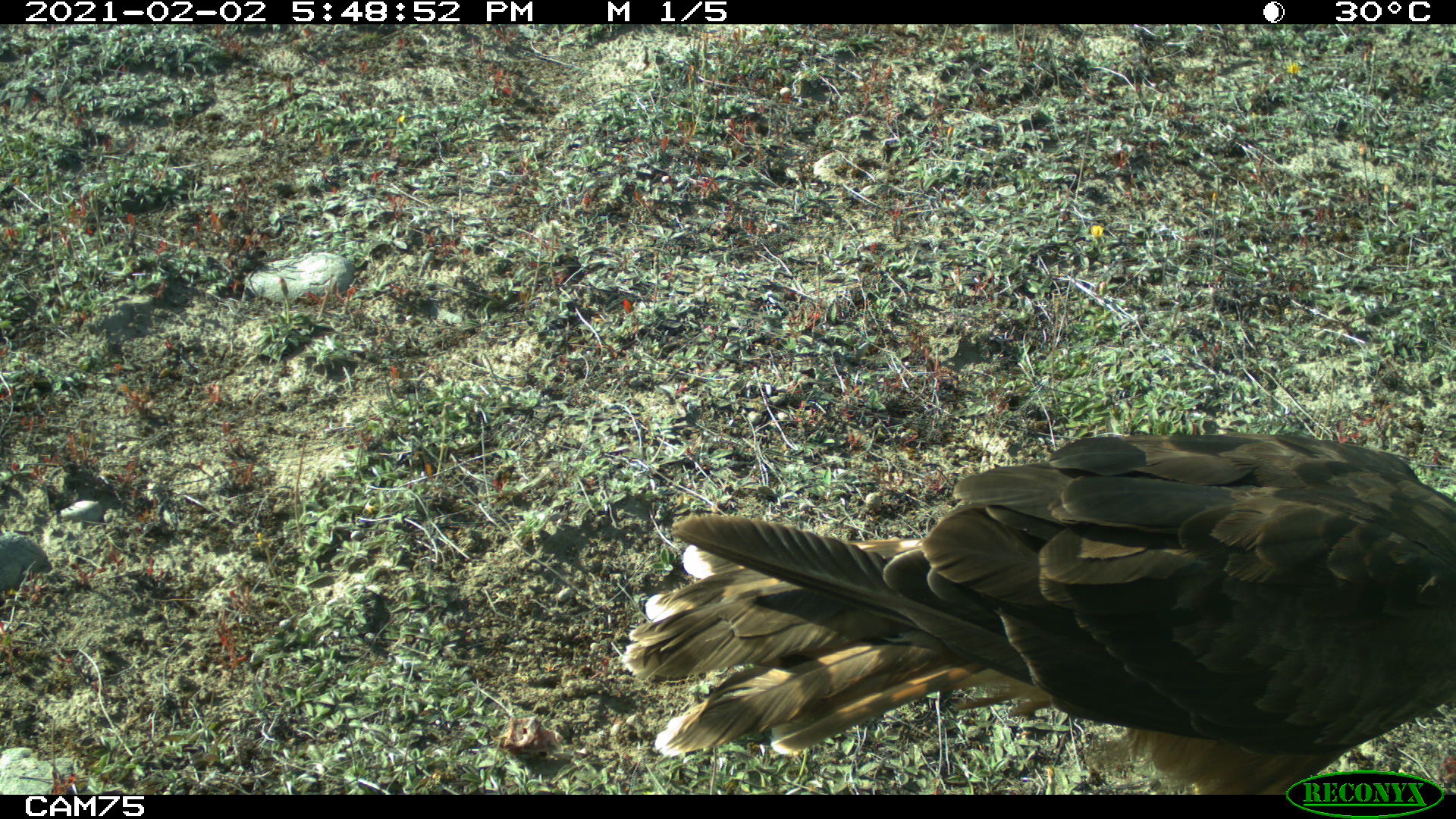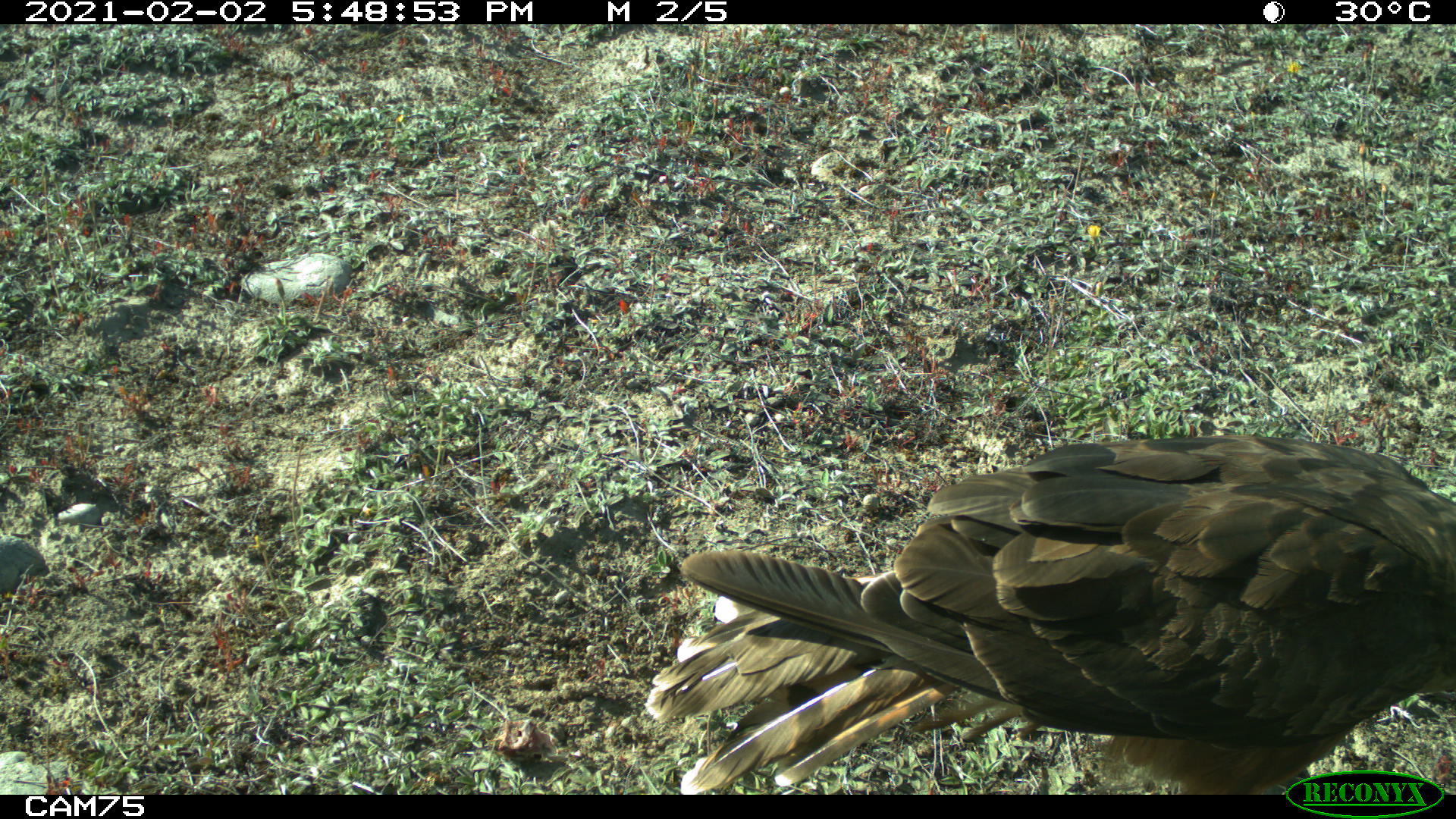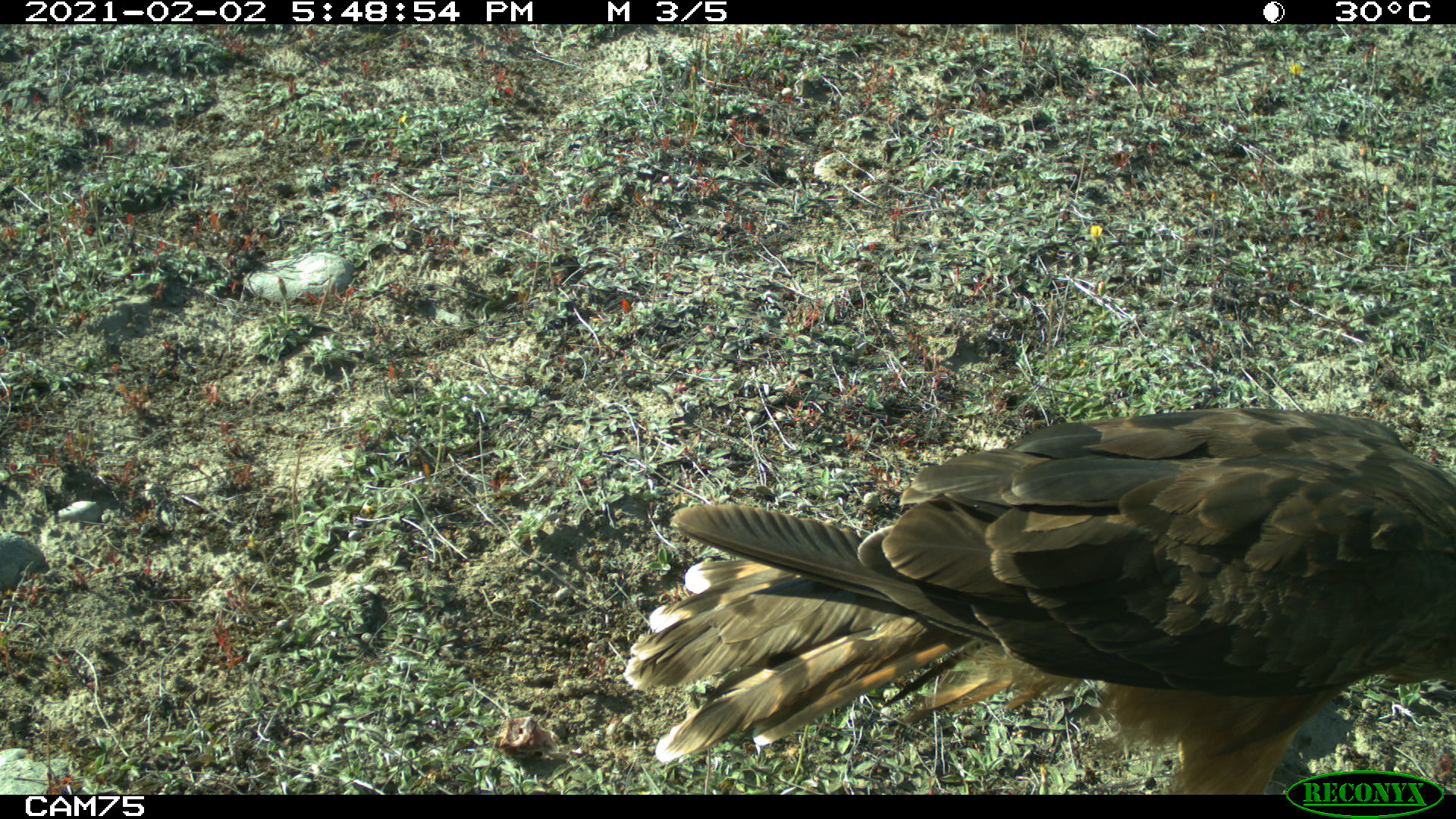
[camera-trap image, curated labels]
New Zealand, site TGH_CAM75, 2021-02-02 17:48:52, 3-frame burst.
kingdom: Animalia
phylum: Chordata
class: Aves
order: Accipitriformes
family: Accipitridae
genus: Circus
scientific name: Circus approximans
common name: swamp harrier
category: harrier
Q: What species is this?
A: Harrier (swamp harrier) (Circus approximans).